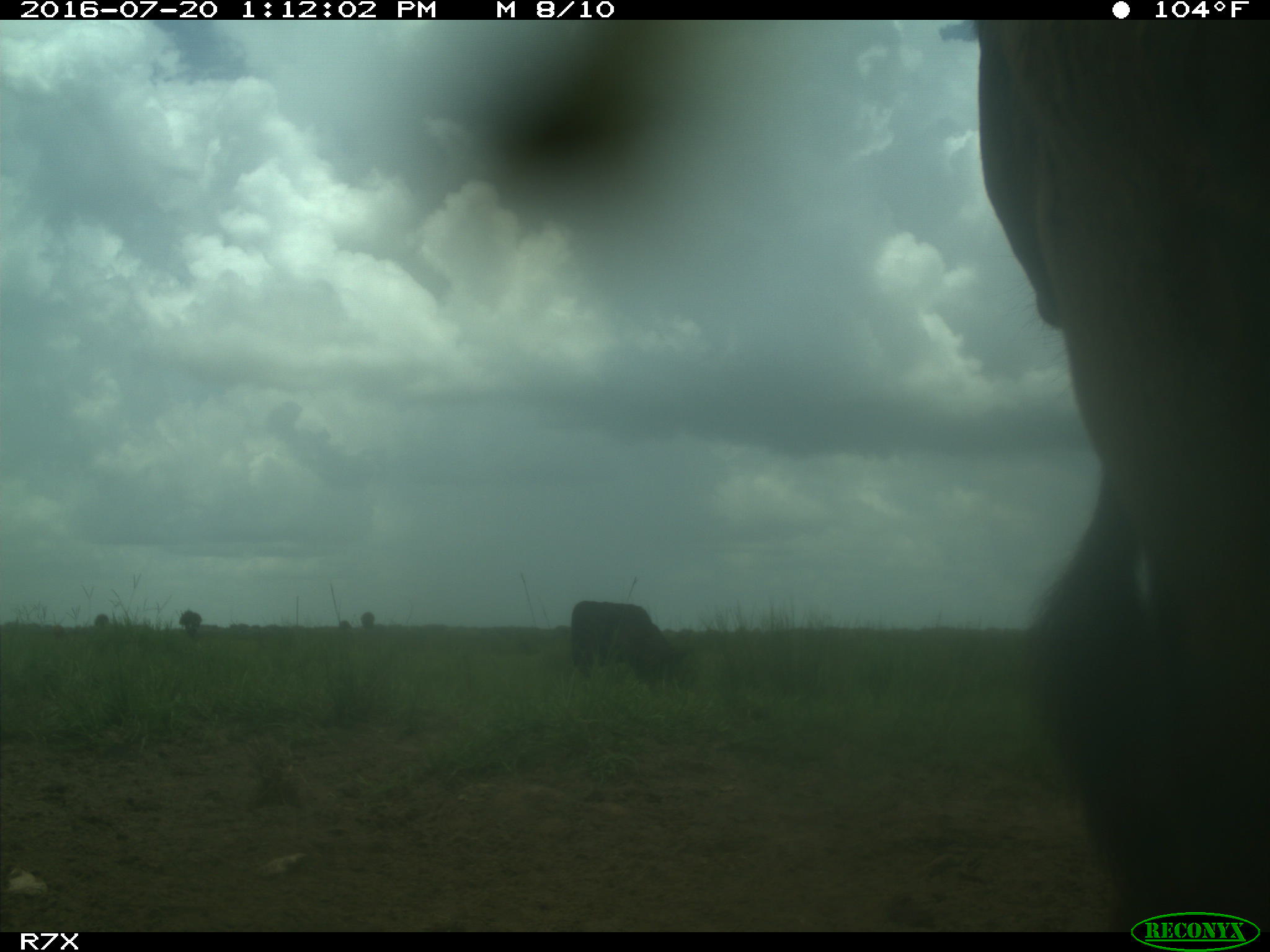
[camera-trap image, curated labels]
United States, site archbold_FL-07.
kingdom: Animalia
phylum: Chordata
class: Mammalia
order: Artiodactyla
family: Bovidae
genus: Bos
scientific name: Bos taurus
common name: domestic cow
Bos taurus (domestic cow).